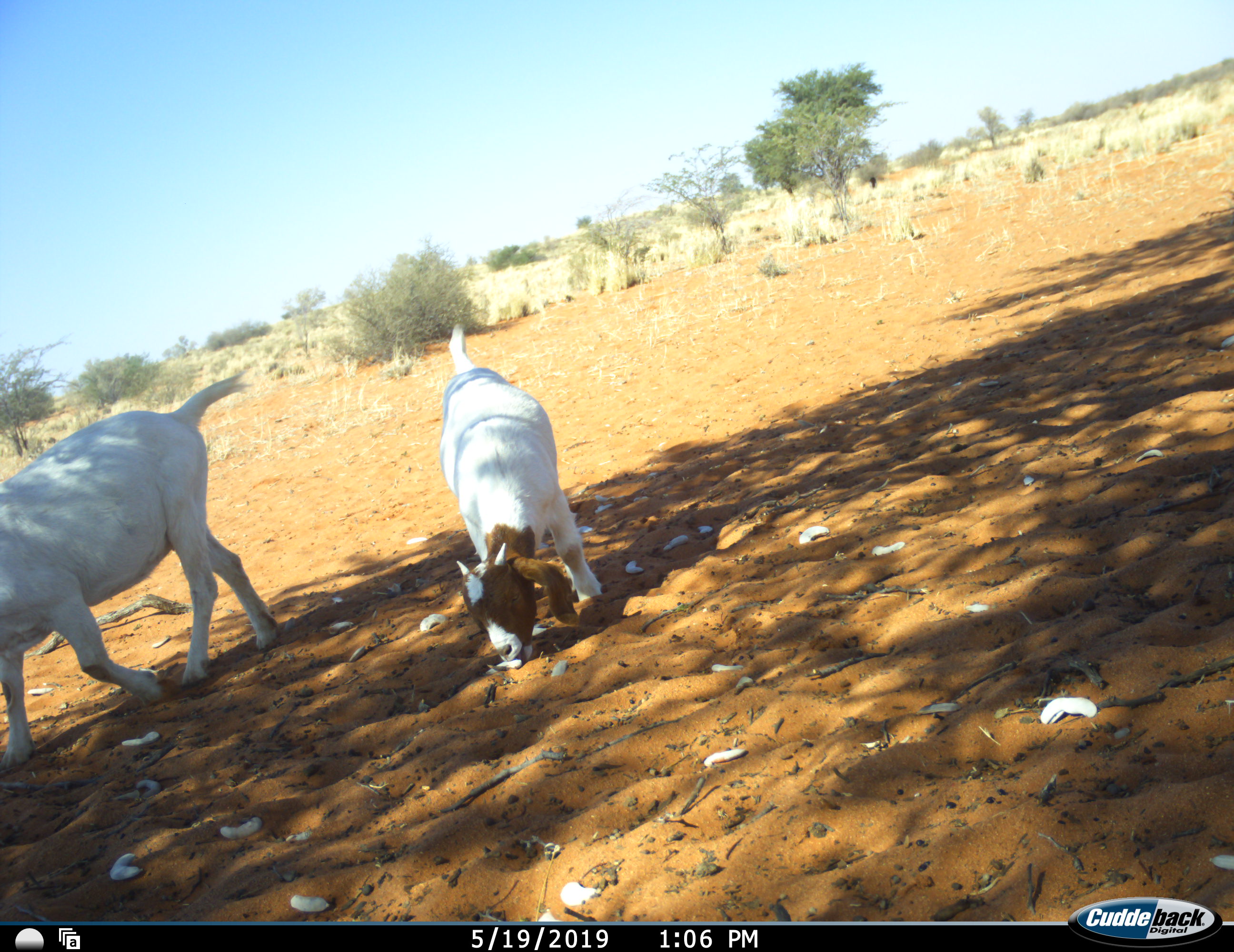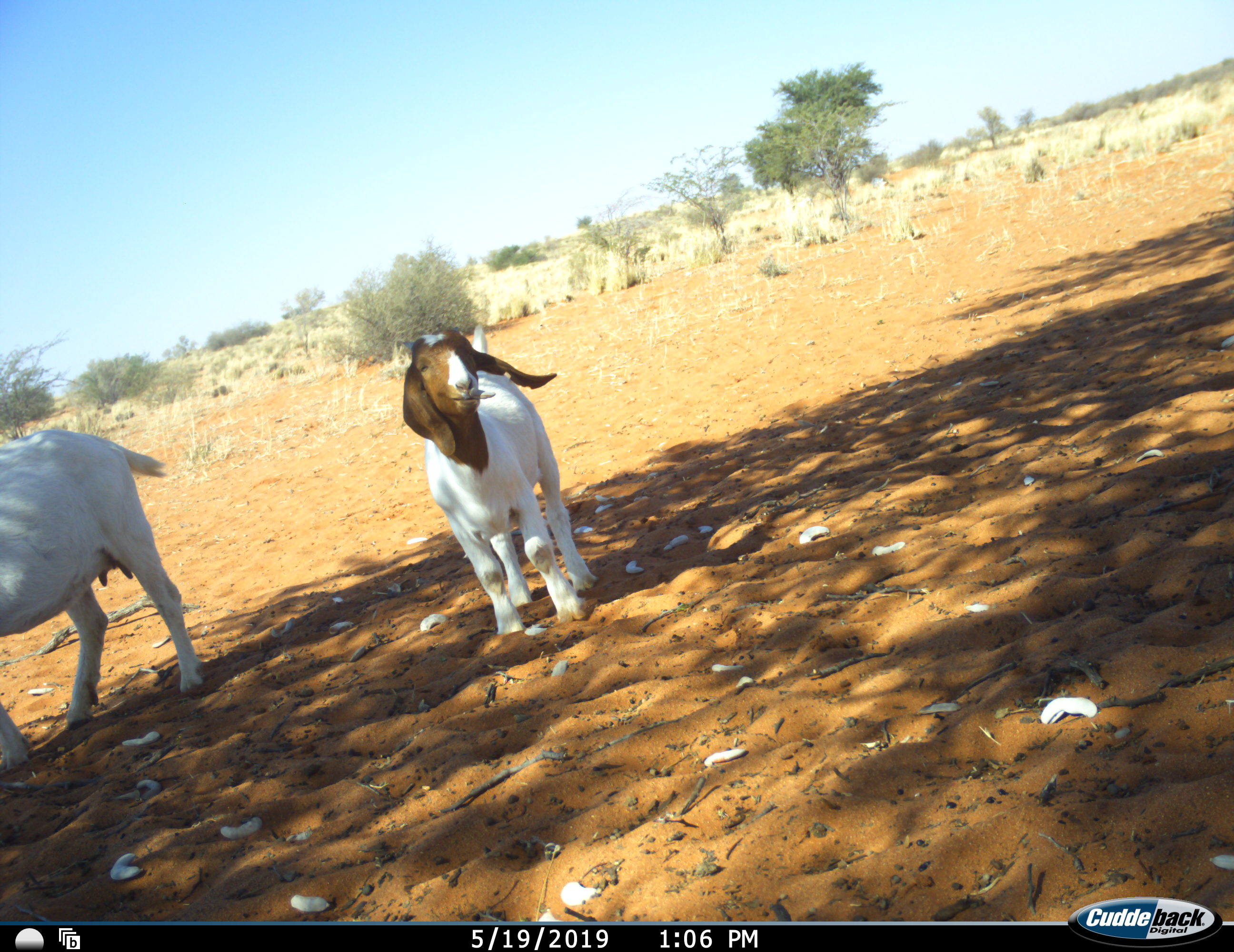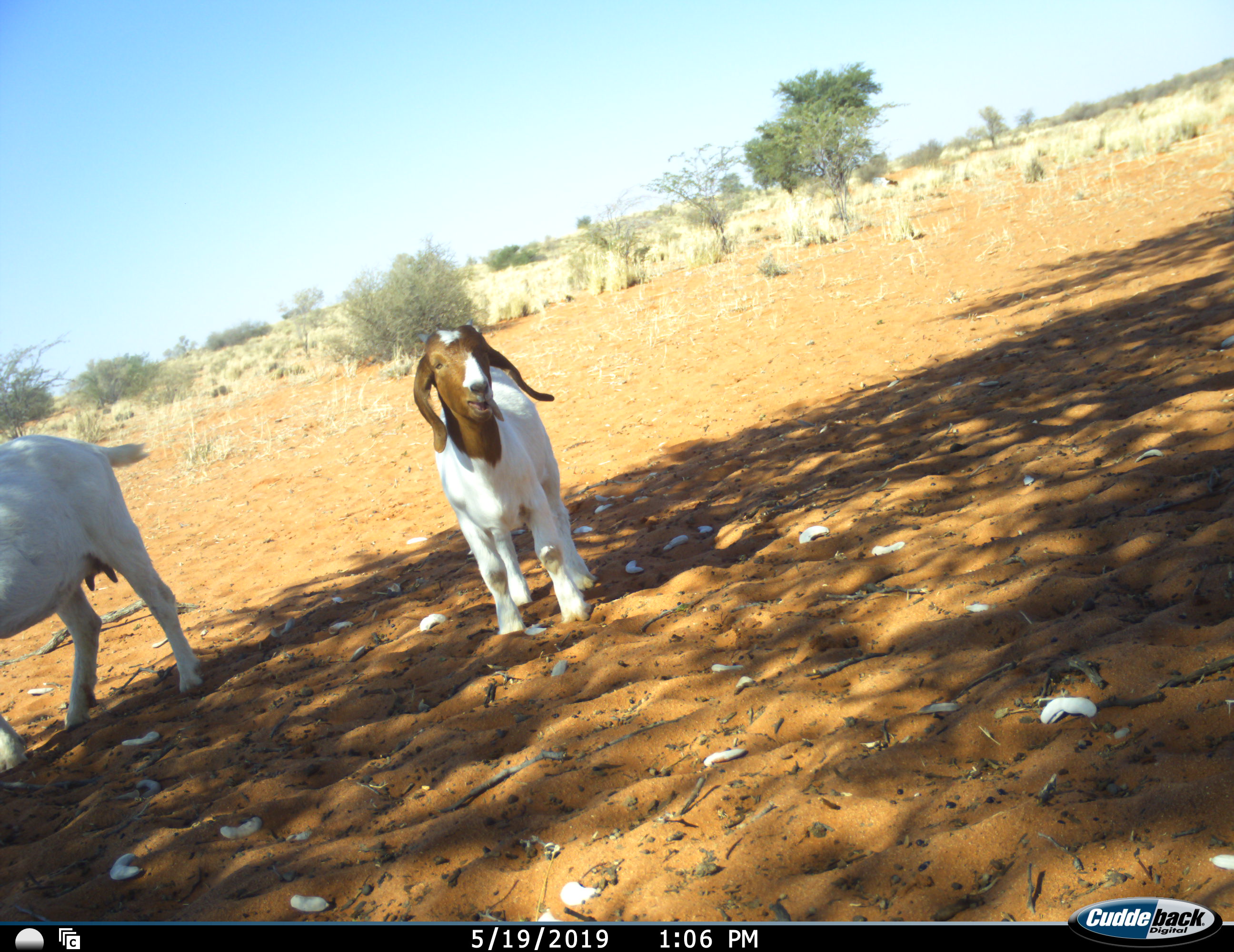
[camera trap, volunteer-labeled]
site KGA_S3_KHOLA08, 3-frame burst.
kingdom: Animalia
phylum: Chordata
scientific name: Vertebrata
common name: domestic animal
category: domesticanimal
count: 3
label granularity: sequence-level